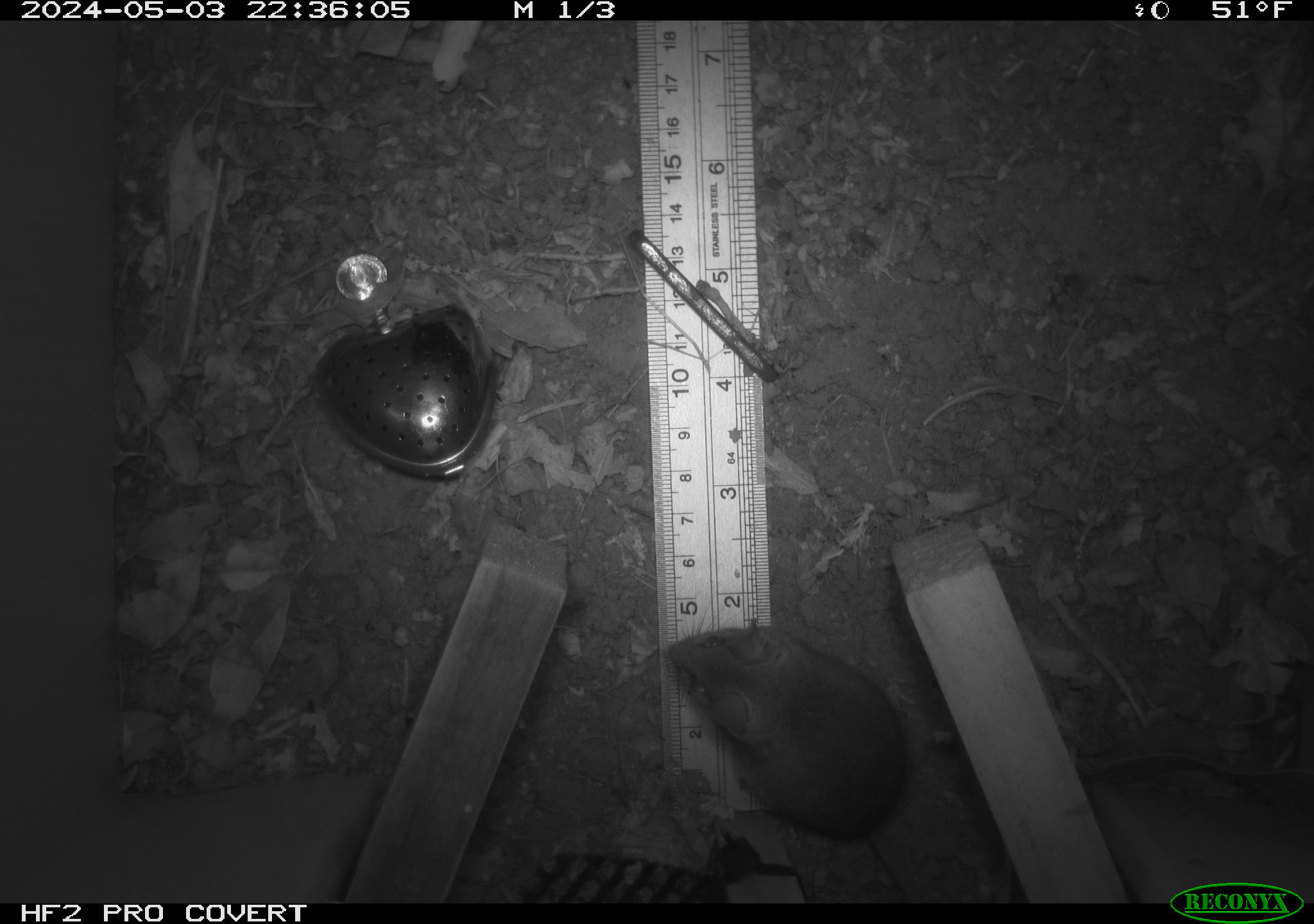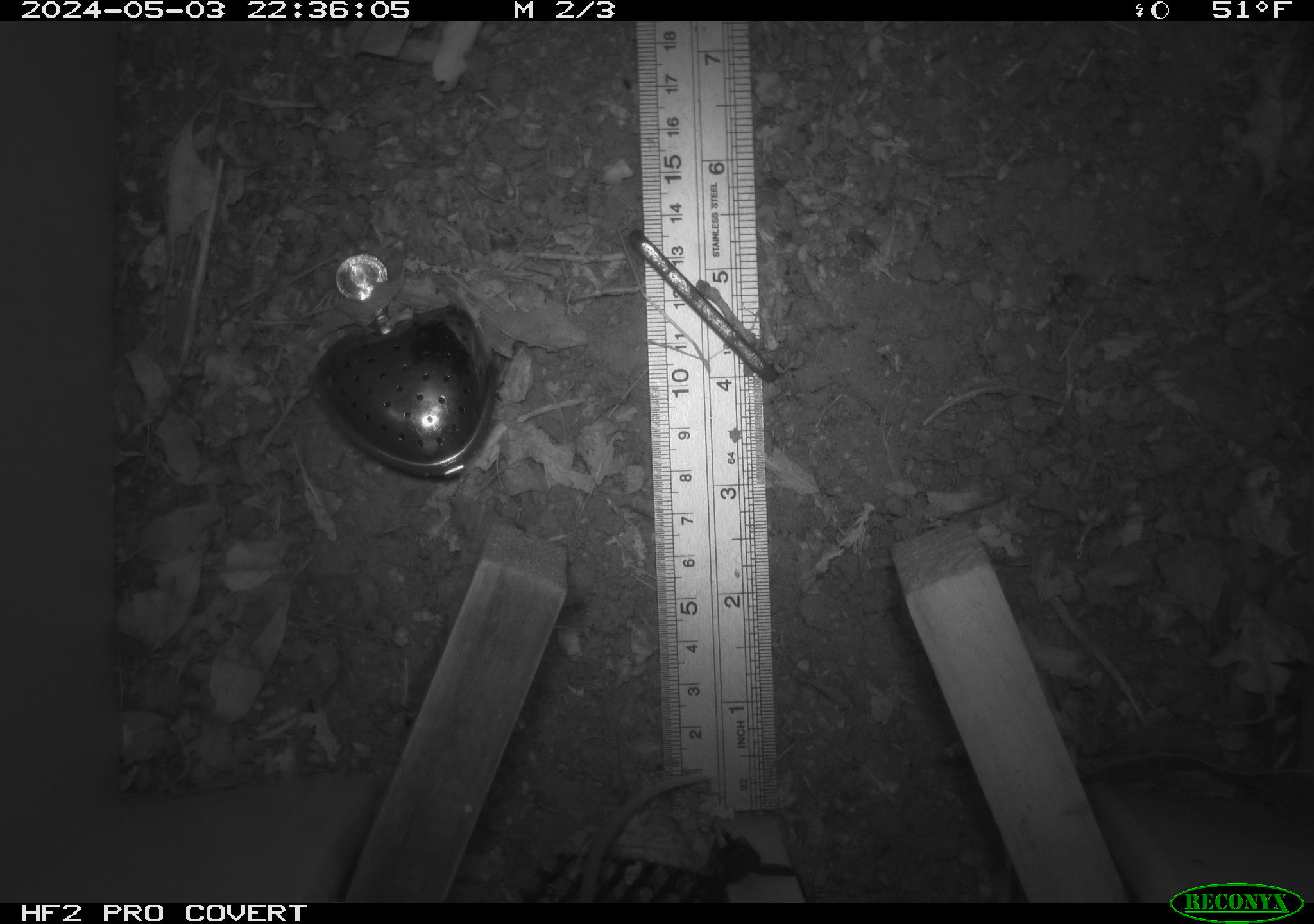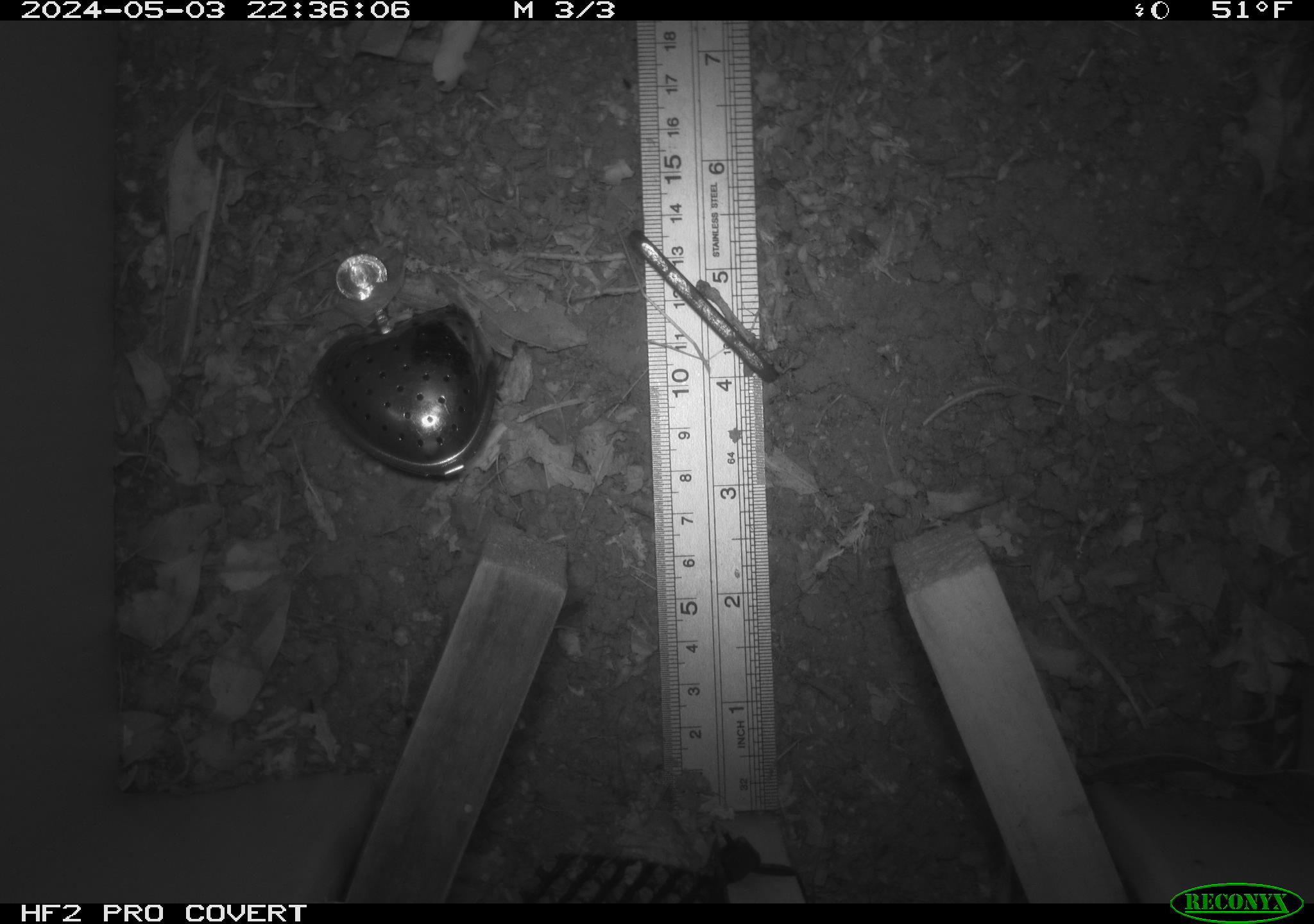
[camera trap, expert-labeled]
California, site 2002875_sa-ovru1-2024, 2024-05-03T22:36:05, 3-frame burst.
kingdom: Animalia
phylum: Chordata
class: Mammalia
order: Rodentia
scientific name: Rodentia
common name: rodent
Rodent (Rodentia).